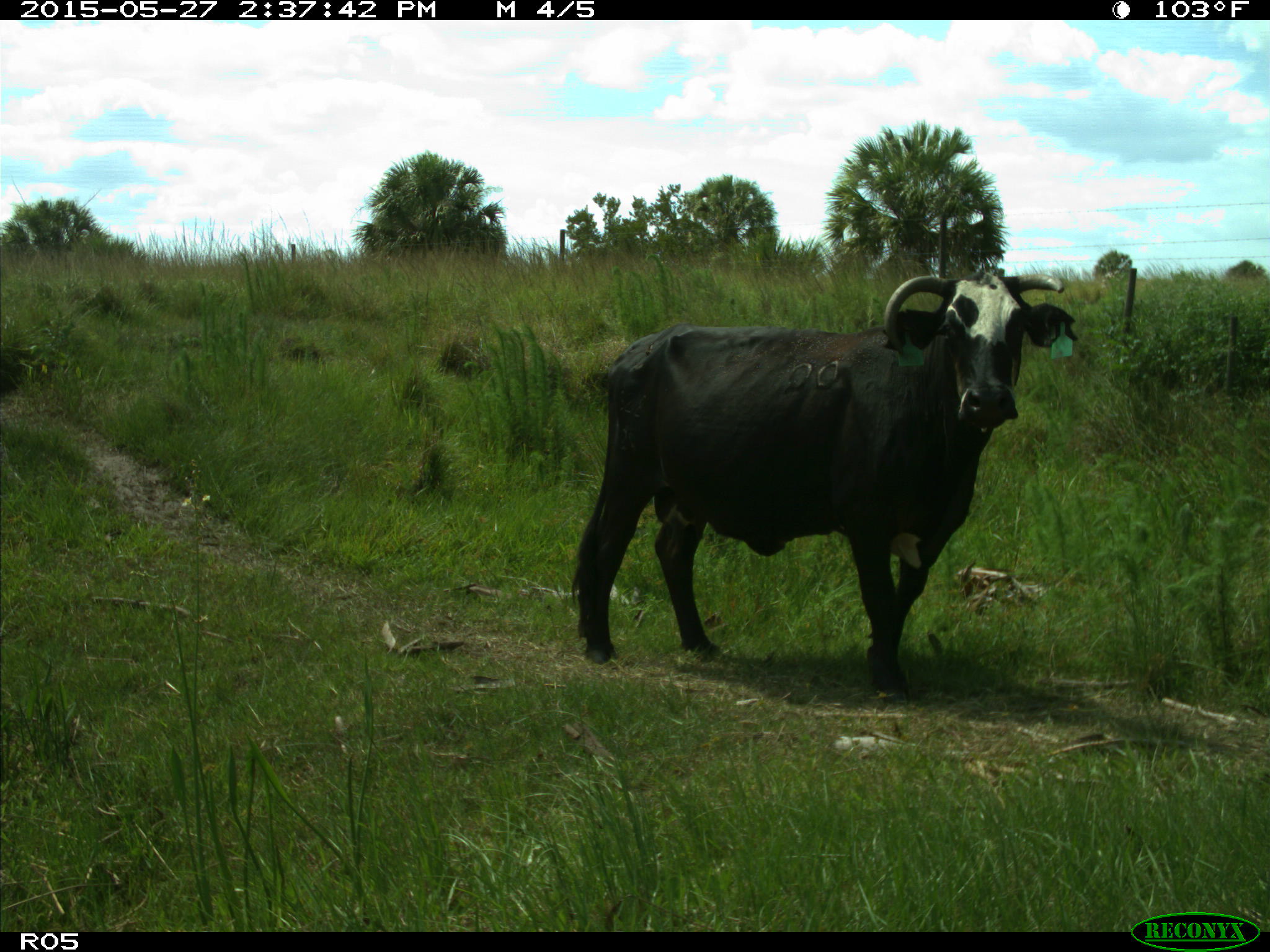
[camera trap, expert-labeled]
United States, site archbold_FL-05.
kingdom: Animalia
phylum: Chordata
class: Mammalia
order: Artiodactyla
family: Bovidae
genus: Bos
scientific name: Bos taurus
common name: domestic cow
Bos taurus (domestic cow).